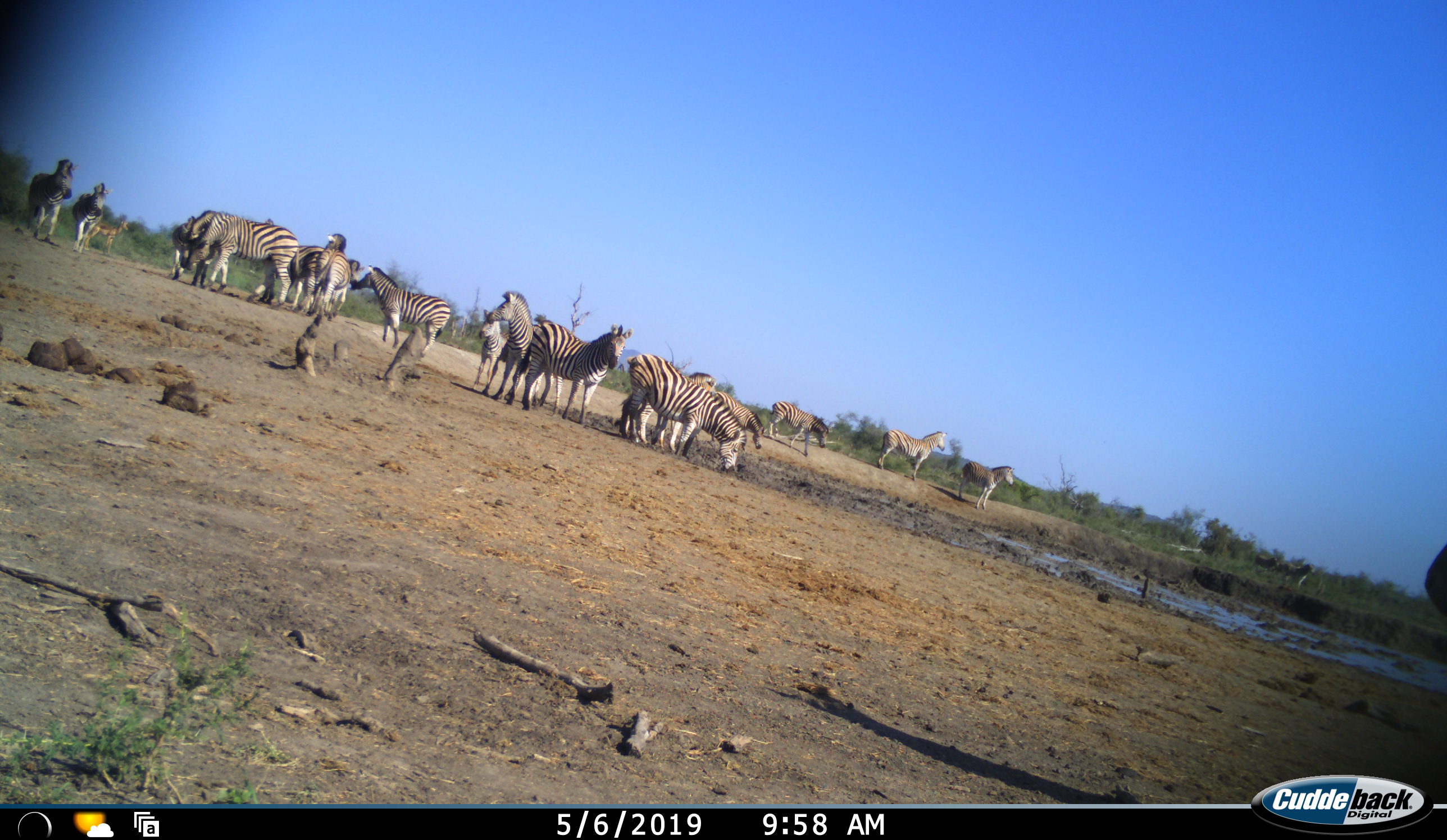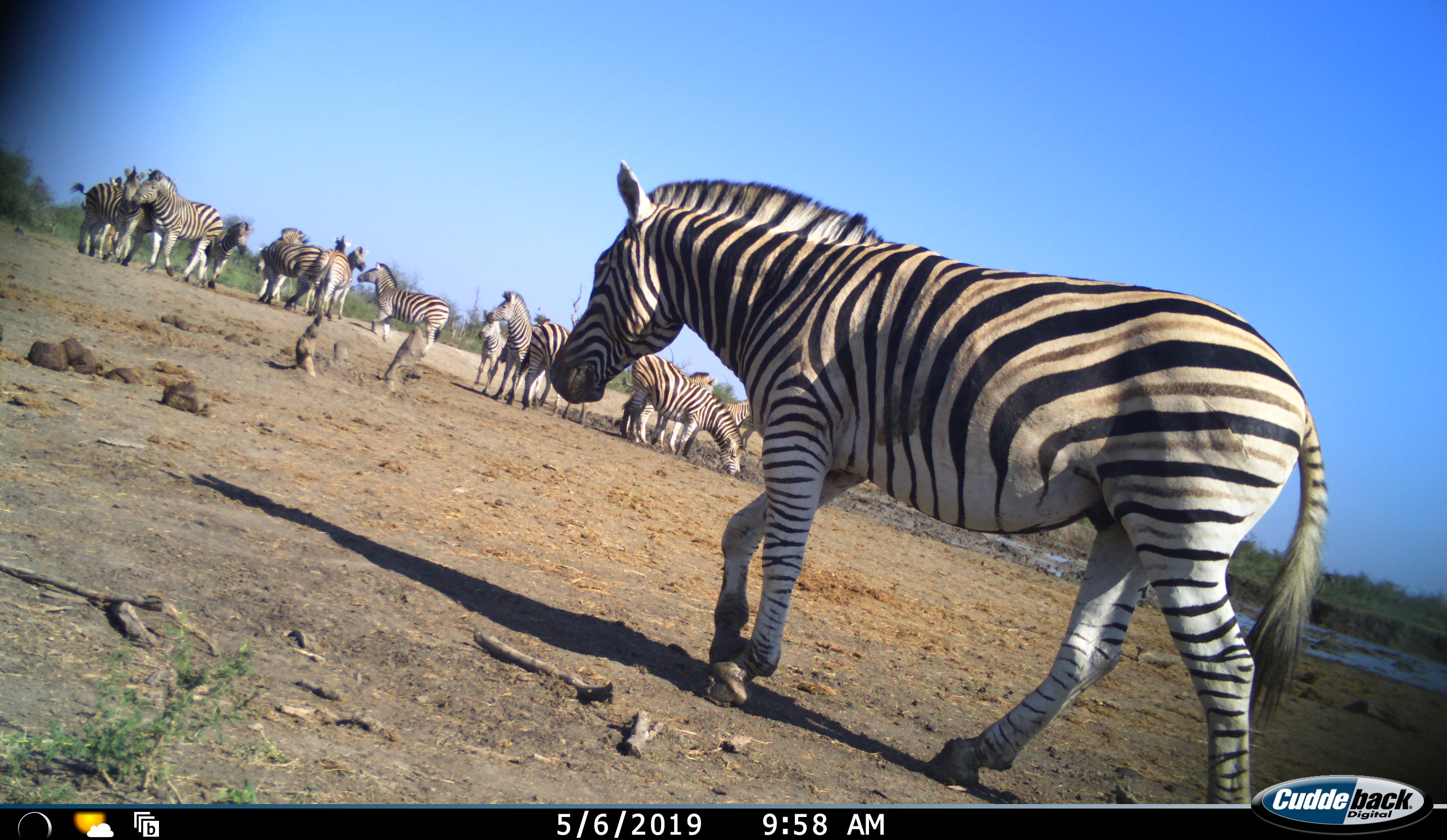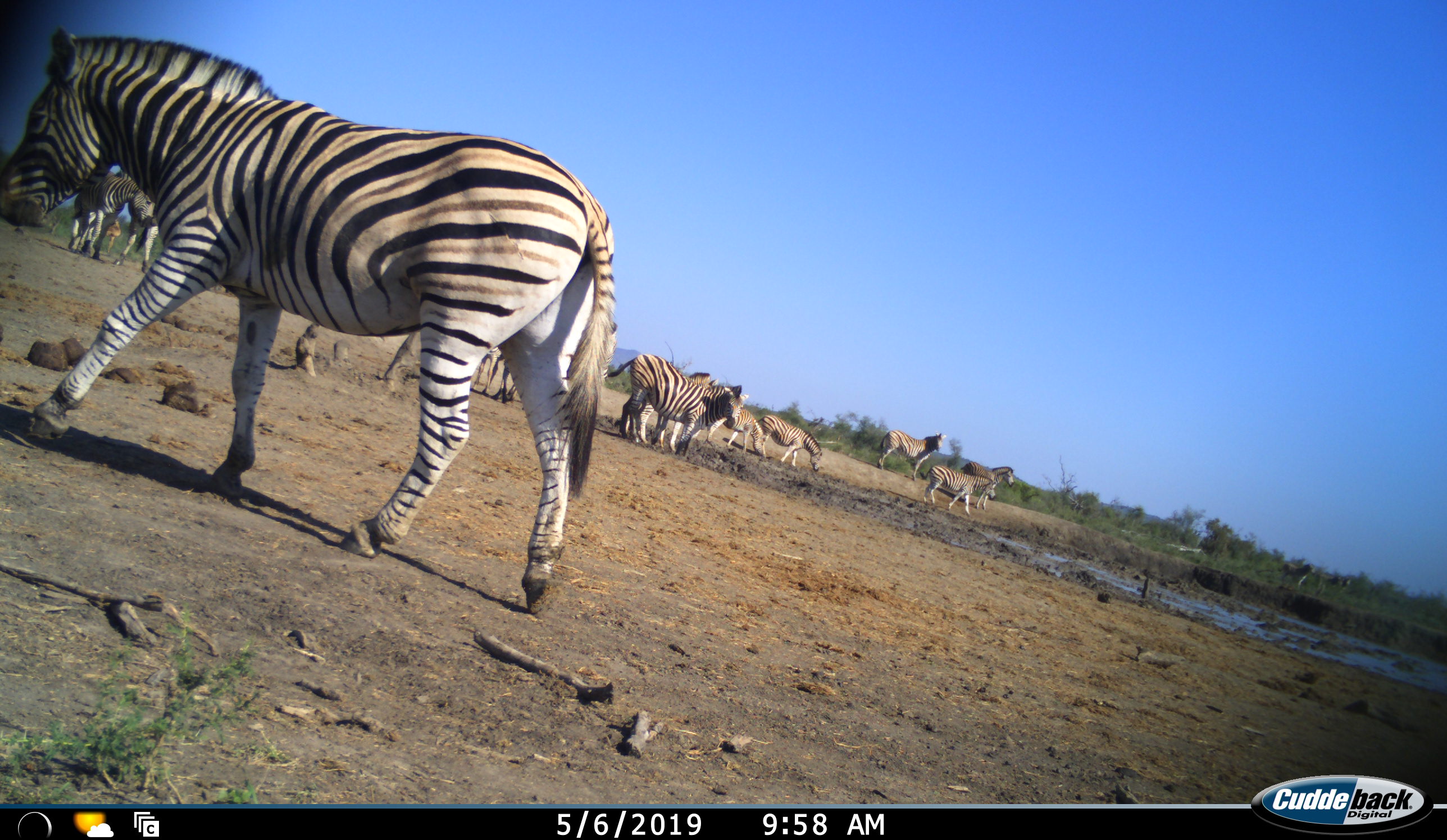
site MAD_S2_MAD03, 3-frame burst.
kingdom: Animalia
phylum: Chordata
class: Mammalia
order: Perissodactyla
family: Equidae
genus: Equus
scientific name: Equus quagga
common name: plains zebra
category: zebraplains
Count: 11-50.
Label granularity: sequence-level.